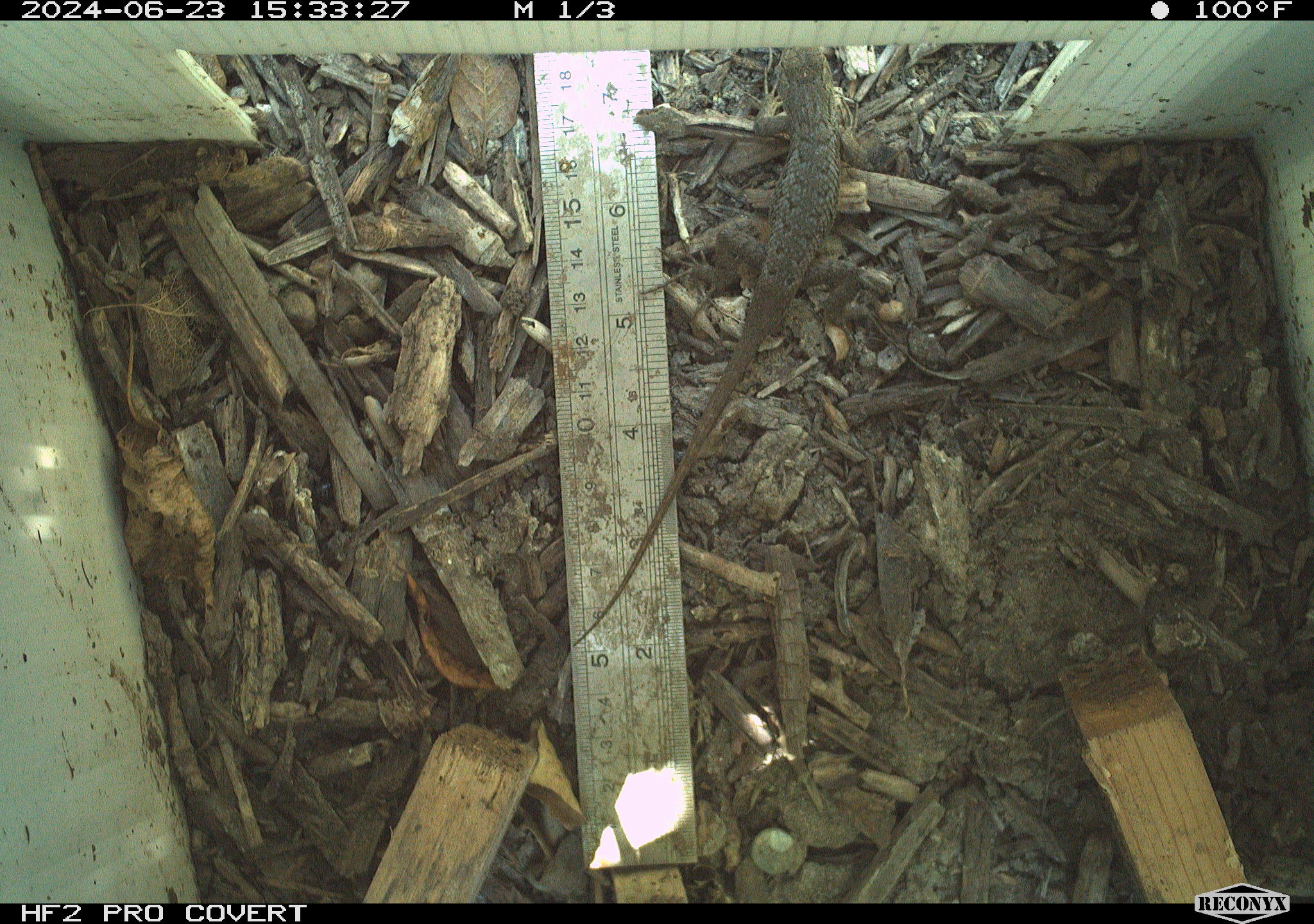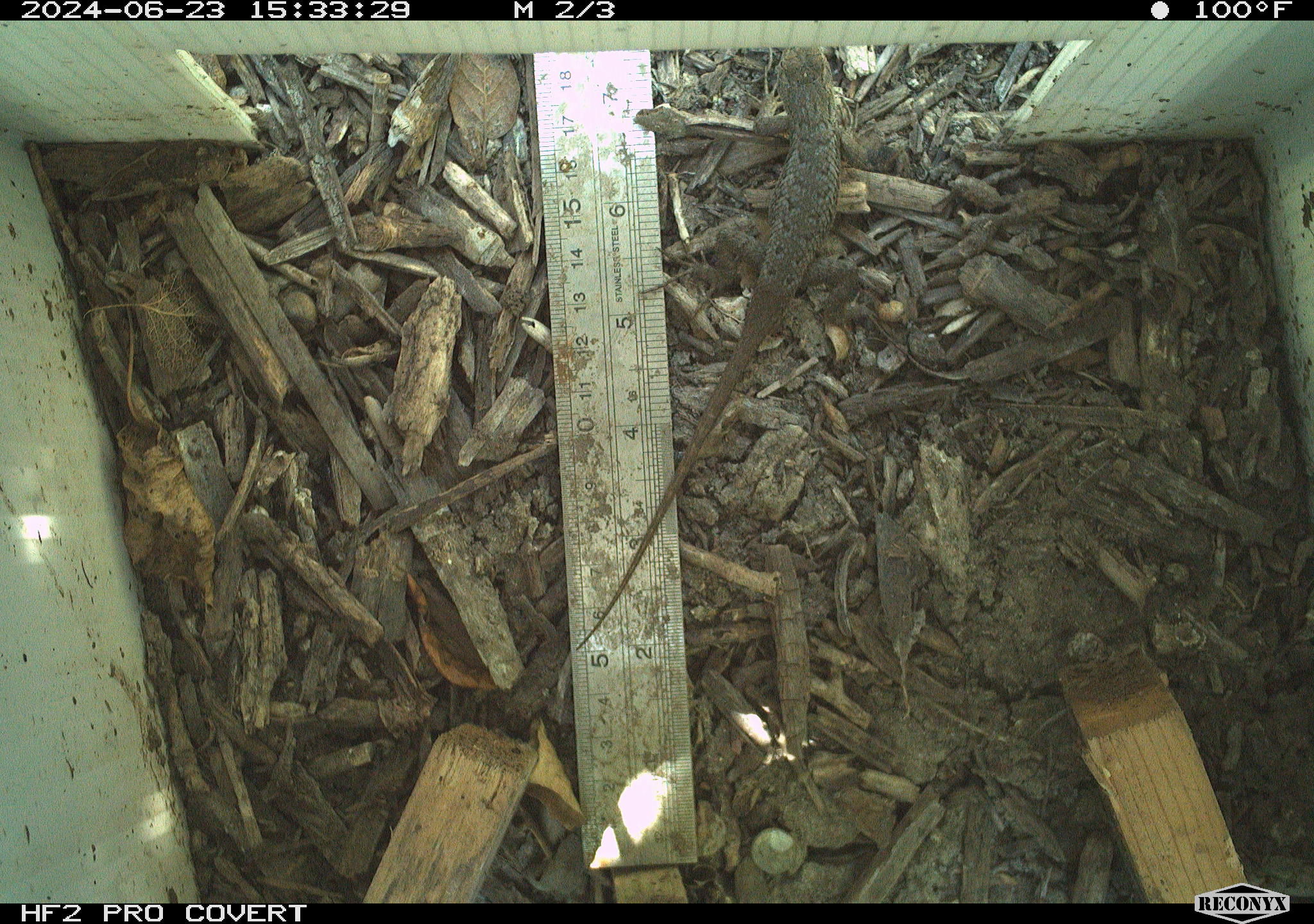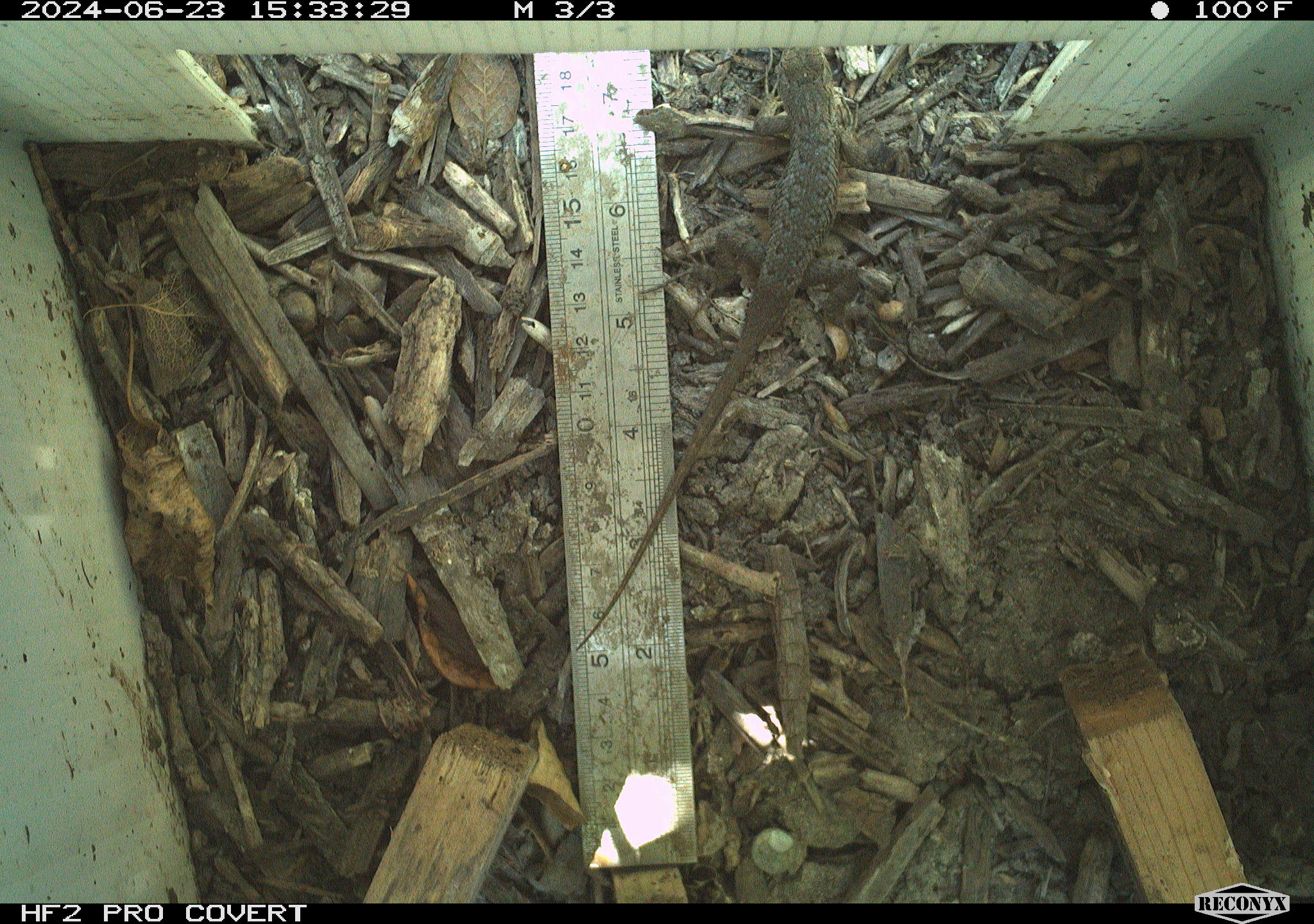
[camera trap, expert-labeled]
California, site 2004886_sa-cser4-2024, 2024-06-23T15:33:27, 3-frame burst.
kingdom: Animalia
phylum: Chordata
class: Reptilia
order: Squamata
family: Phrynosomatidae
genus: Sceloporus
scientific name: Sceloporus occidentalis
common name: western fence lizard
Western fence lizard (Sceloporus occidentalis).